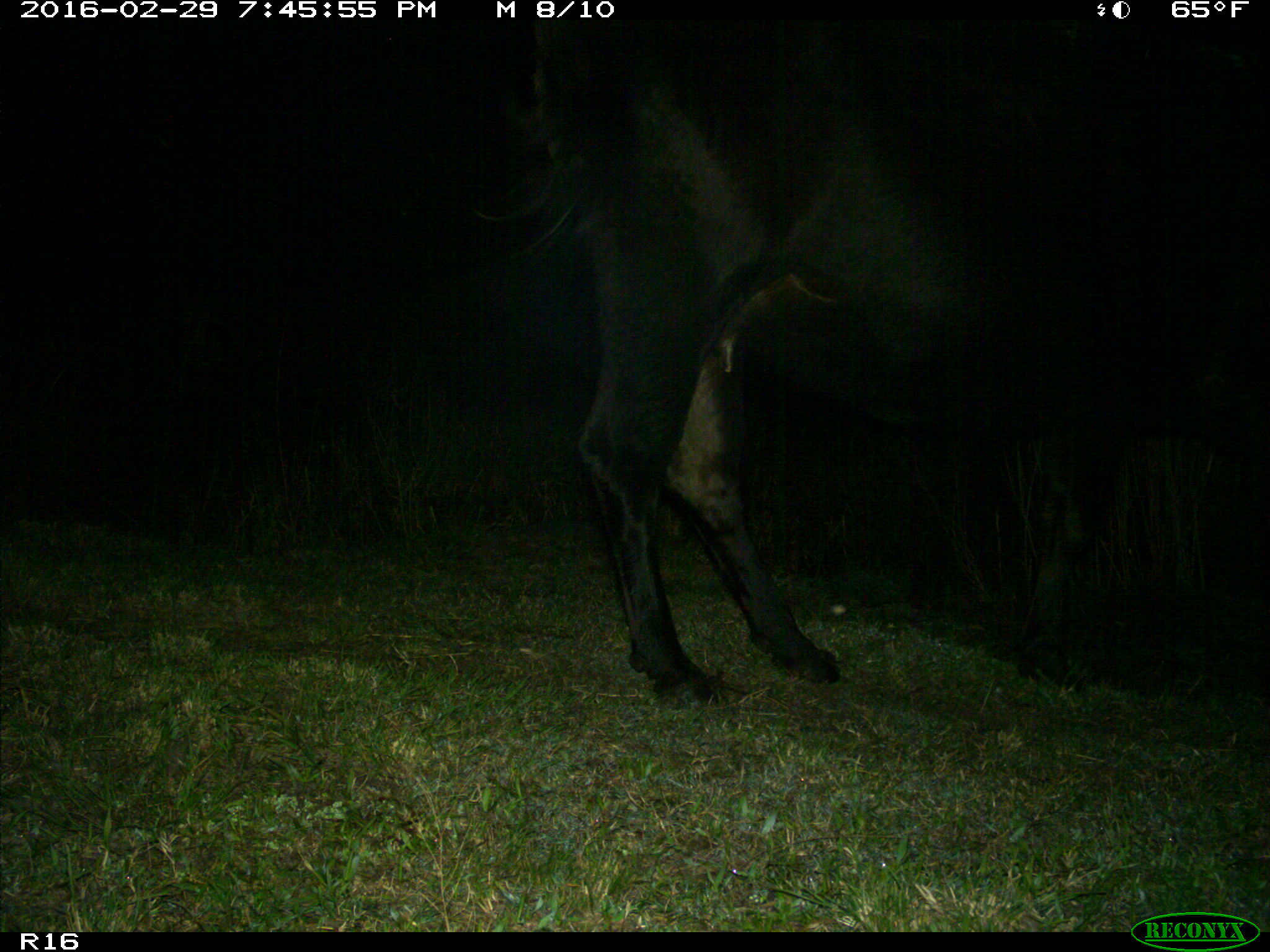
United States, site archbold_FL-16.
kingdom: Animalia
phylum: Chordata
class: Mammalia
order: Artiodactyla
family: Bovidae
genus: Bos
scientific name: Bos taurus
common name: domestic cow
Bos taurus (domestic cow).